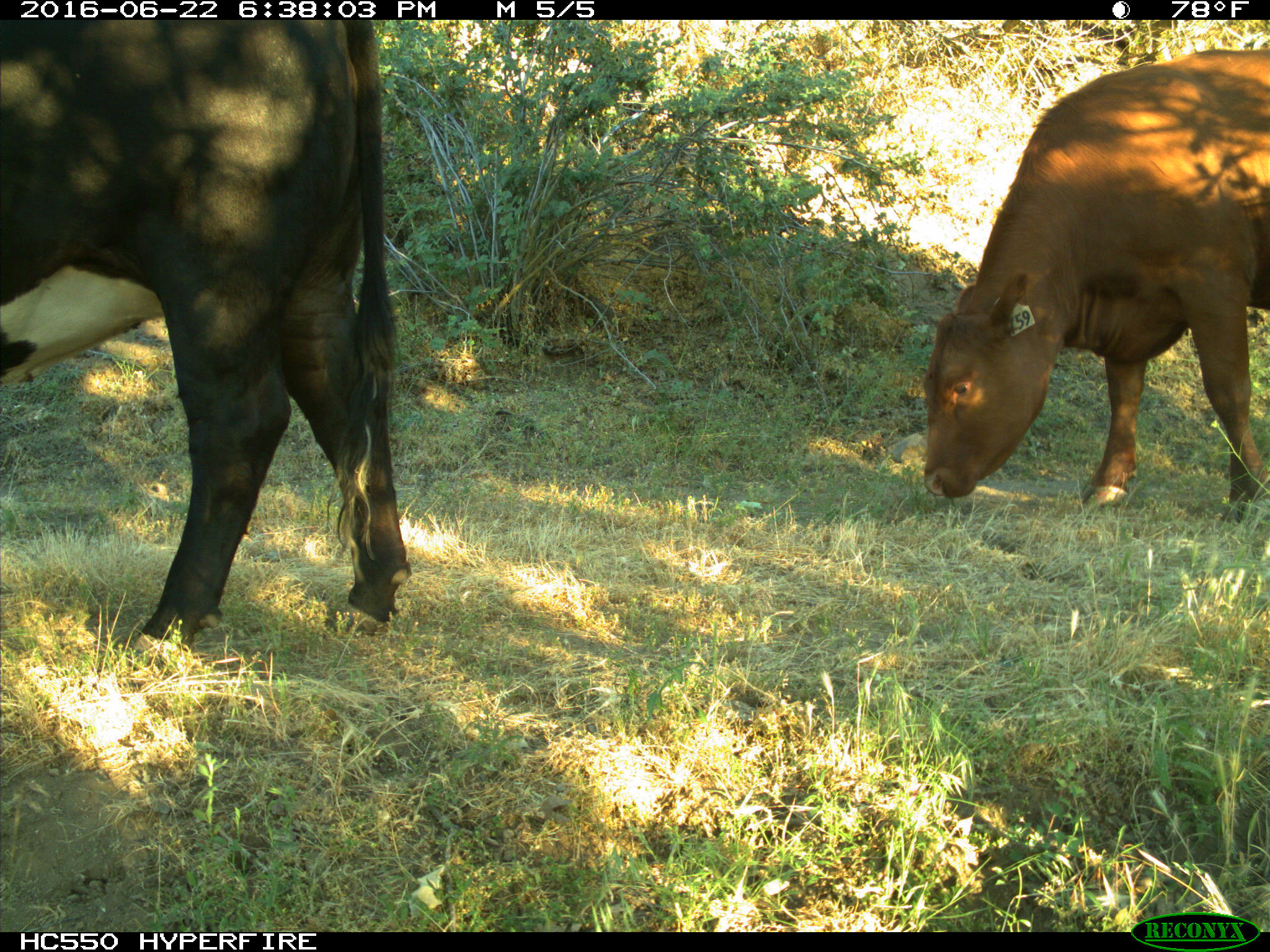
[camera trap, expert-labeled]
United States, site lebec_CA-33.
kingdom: Animalia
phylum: Chordata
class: Mammalia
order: Artiodactyla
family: Bovidae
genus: Bos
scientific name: Bos taurus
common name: domestic cow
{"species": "Bos taurus (domestic cow)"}